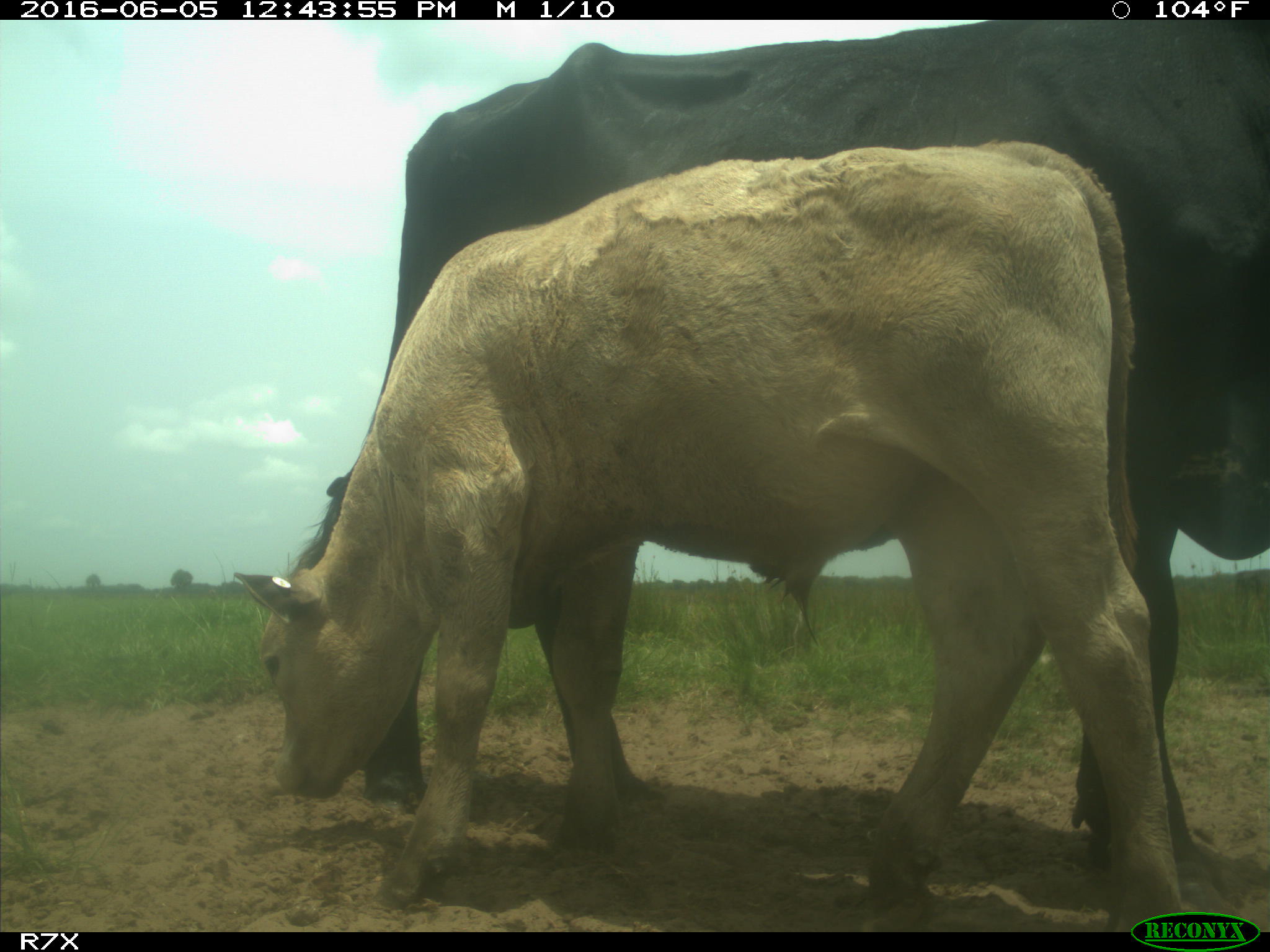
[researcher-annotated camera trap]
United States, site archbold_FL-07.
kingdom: Animalia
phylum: Chordata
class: Mammalia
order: Artiodactyla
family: Bovidae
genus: Bos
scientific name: Bos taurus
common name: domestic cow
Bos taurus (domestic cow).